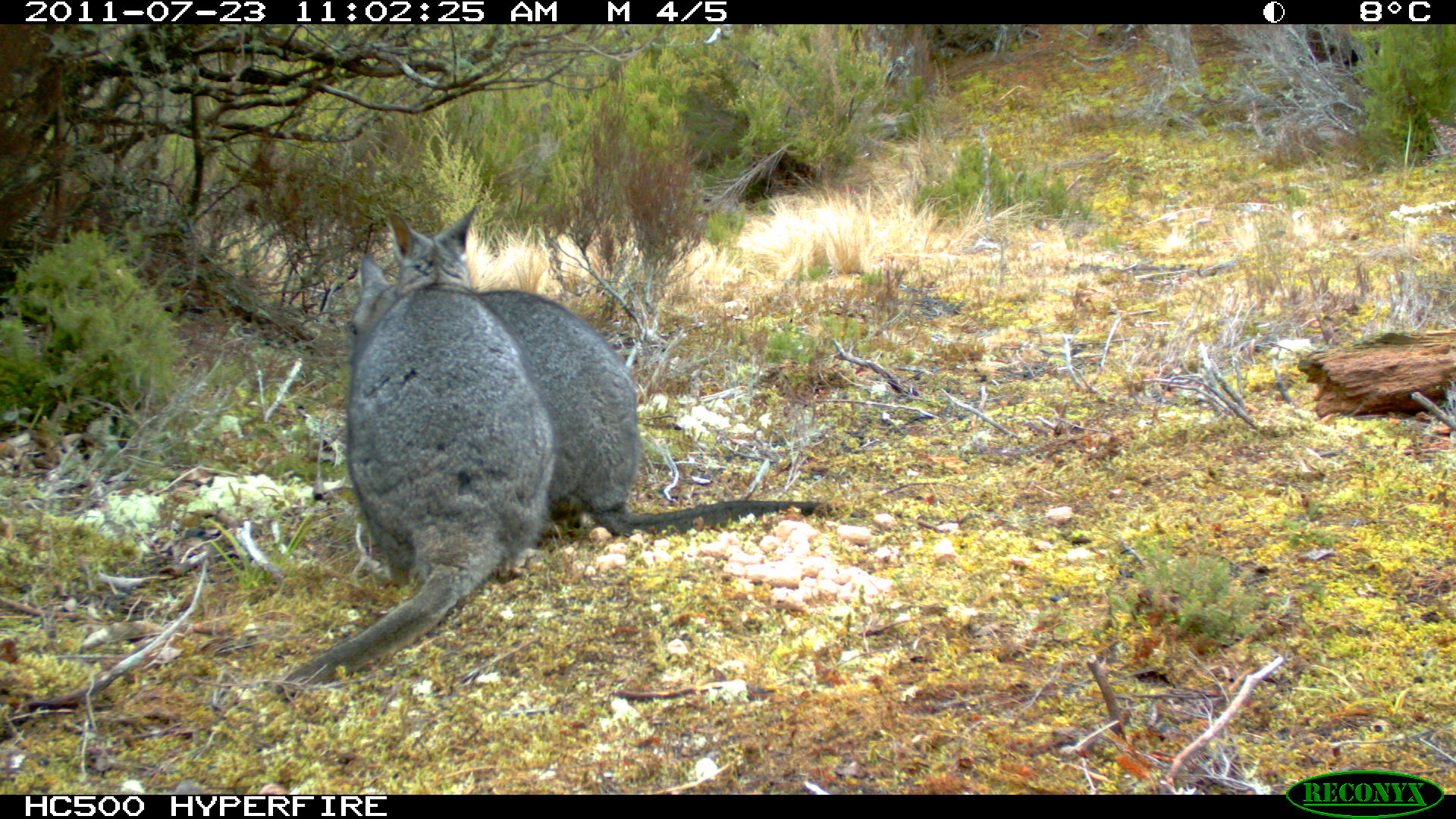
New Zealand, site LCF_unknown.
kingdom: Animalia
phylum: Chordata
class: Mammalia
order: Diprotodontia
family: Macropodidae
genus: Notamacropus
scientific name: Notamacropus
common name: wallaby